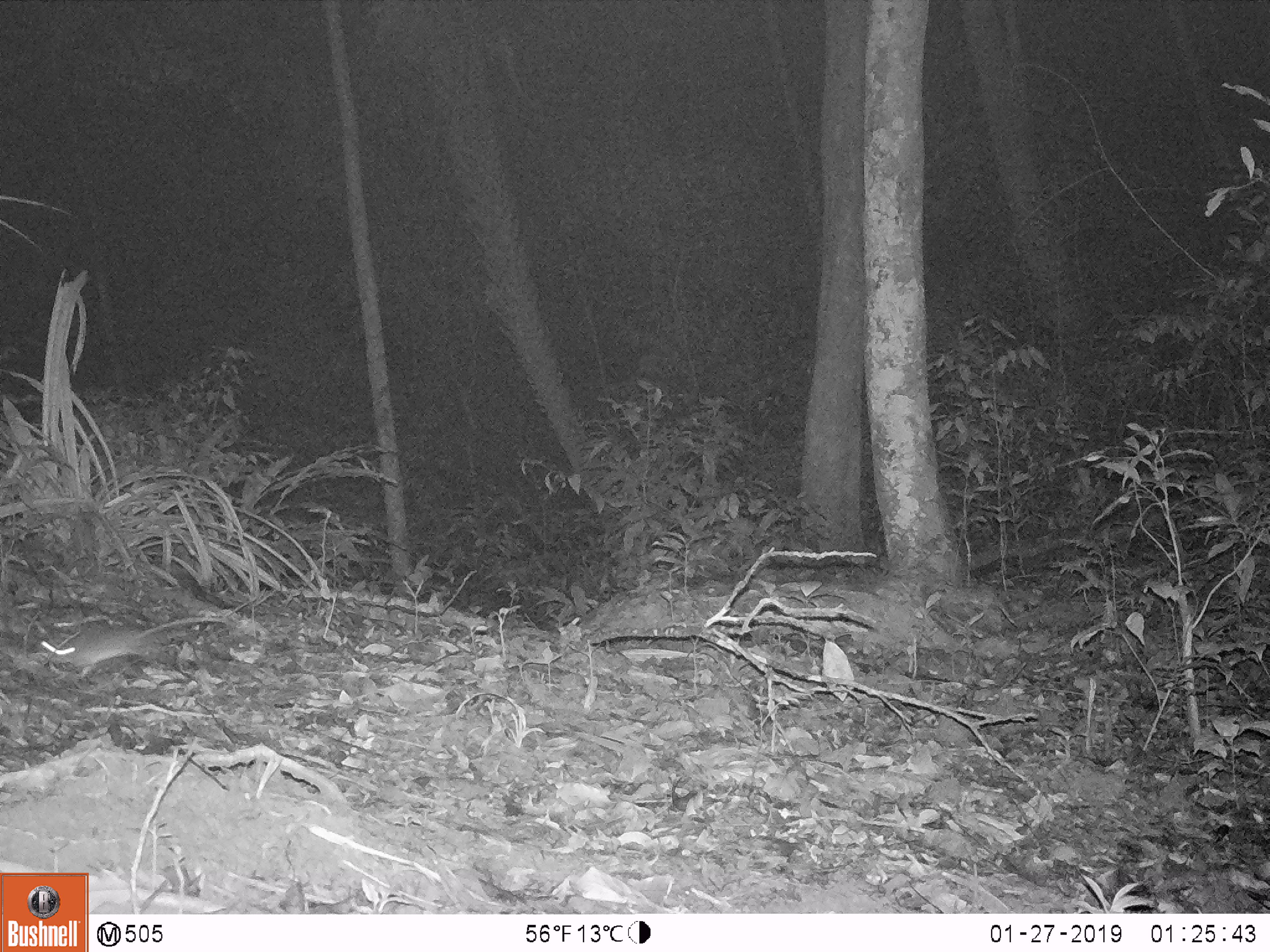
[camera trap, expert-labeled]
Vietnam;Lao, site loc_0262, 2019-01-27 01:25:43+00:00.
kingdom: Animalia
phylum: Chordata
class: Mammalia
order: Rodentia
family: Muridae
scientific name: Muridae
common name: old-world mice and rats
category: unidentified murid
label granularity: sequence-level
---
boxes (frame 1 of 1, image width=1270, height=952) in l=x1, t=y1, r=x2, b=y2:
unidentified murid: l=41, t=617, r=227, b=680